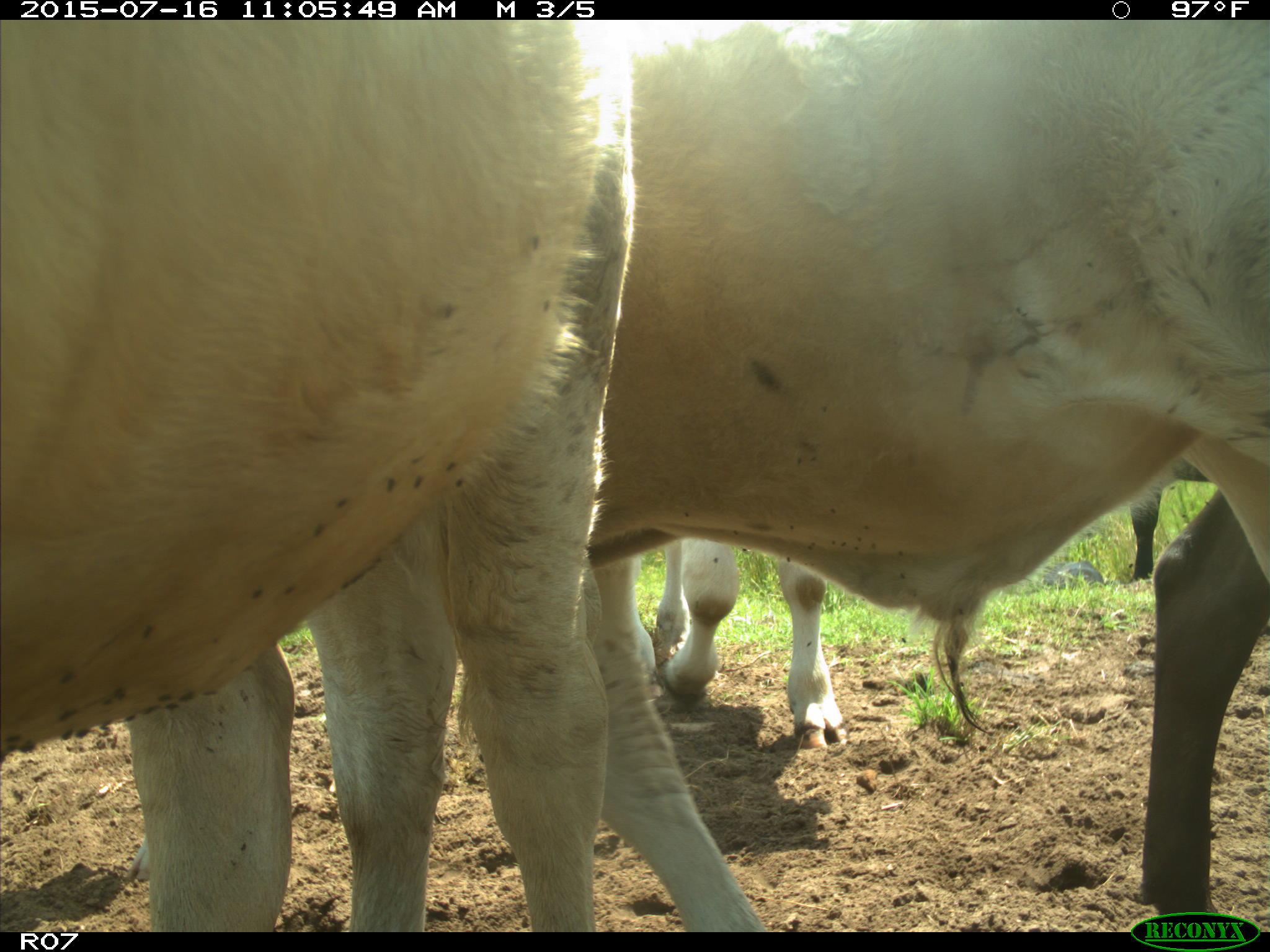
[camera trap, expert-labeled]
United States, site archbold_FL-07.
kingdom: Animalia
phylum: Chordata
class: Mammalia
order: Artiodactyla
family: Bovidae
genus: Bos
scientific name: Bos taurus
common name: domestic cow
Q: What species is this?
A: Bos taurus (domestic cow).